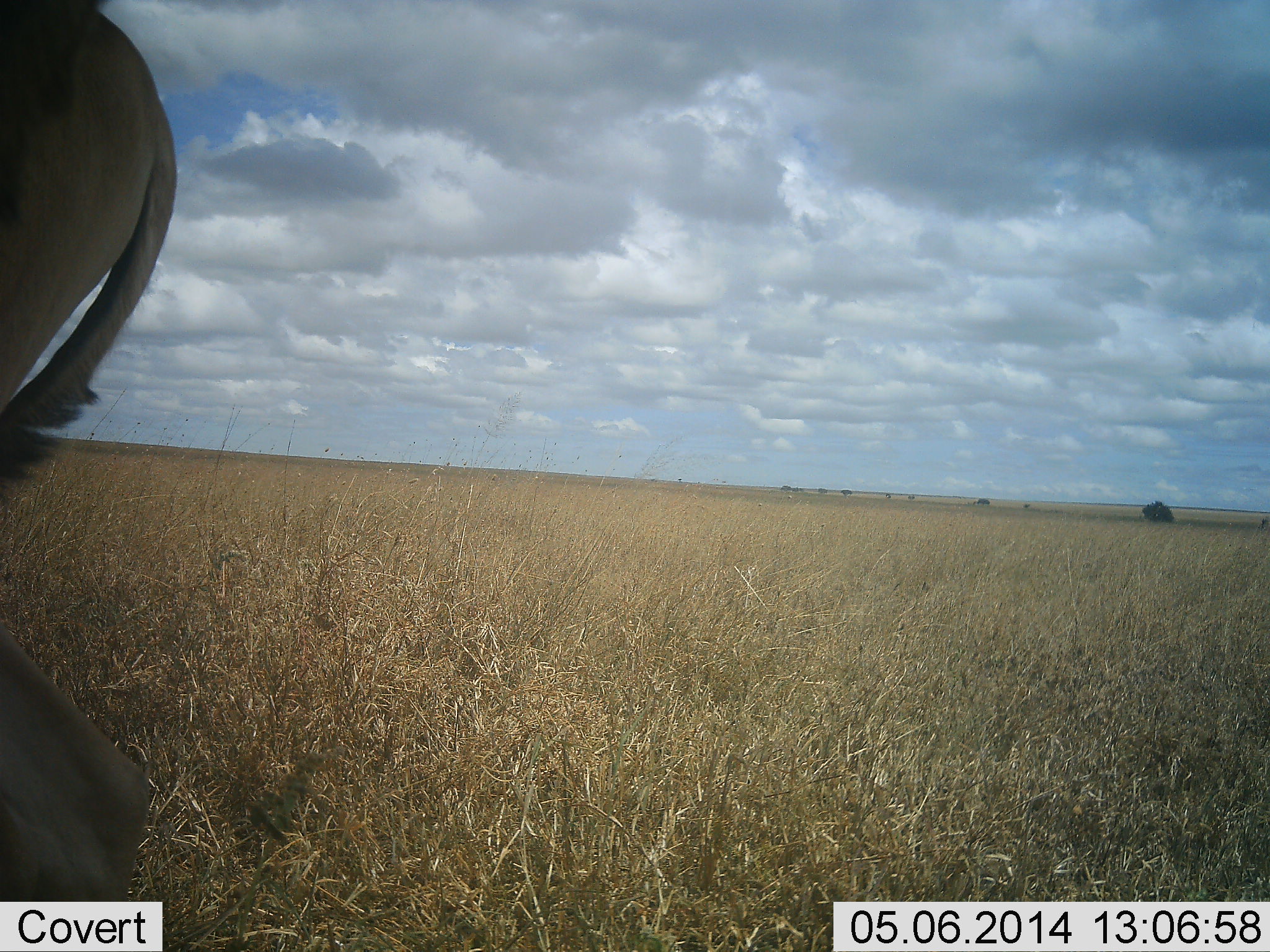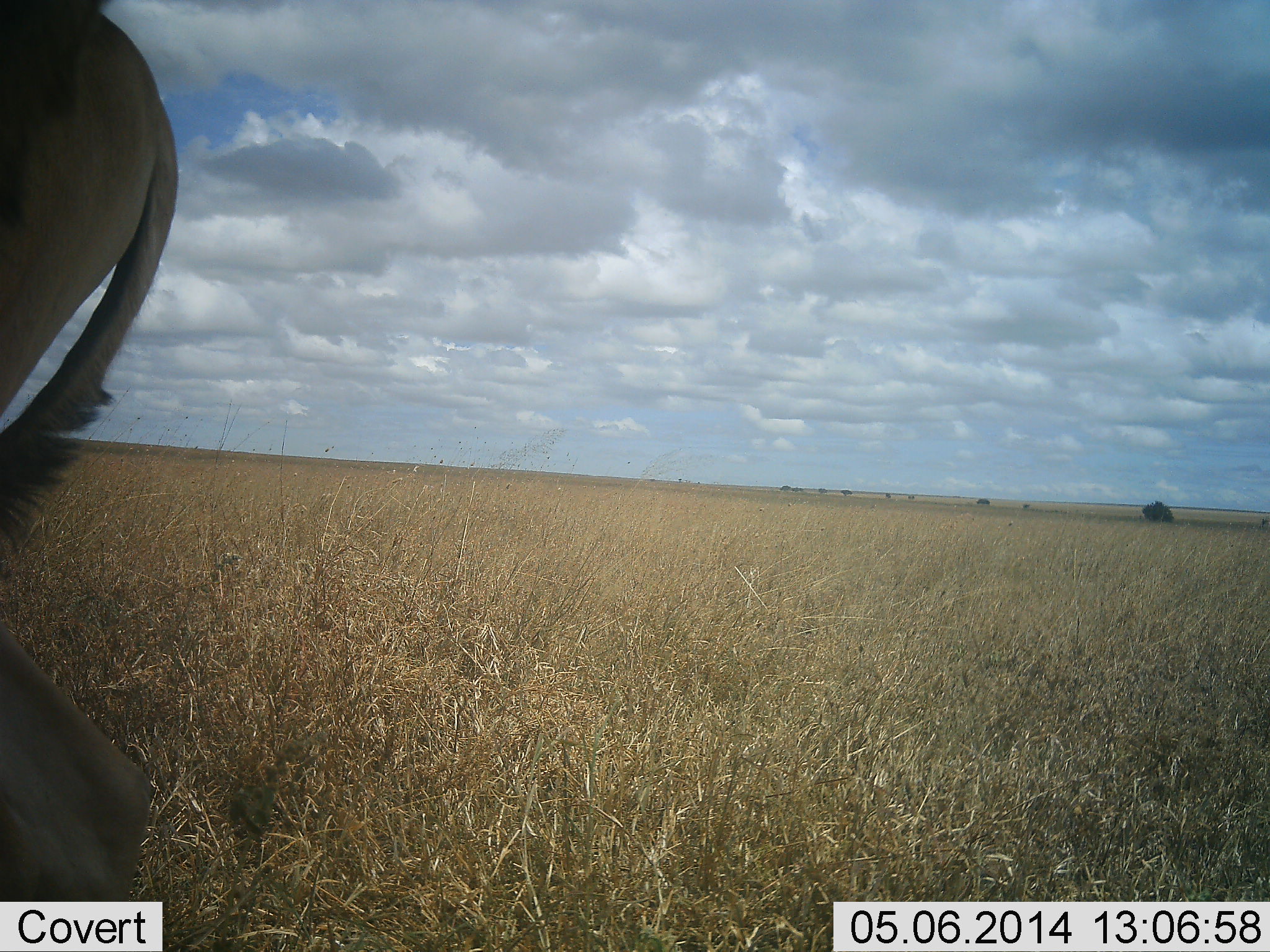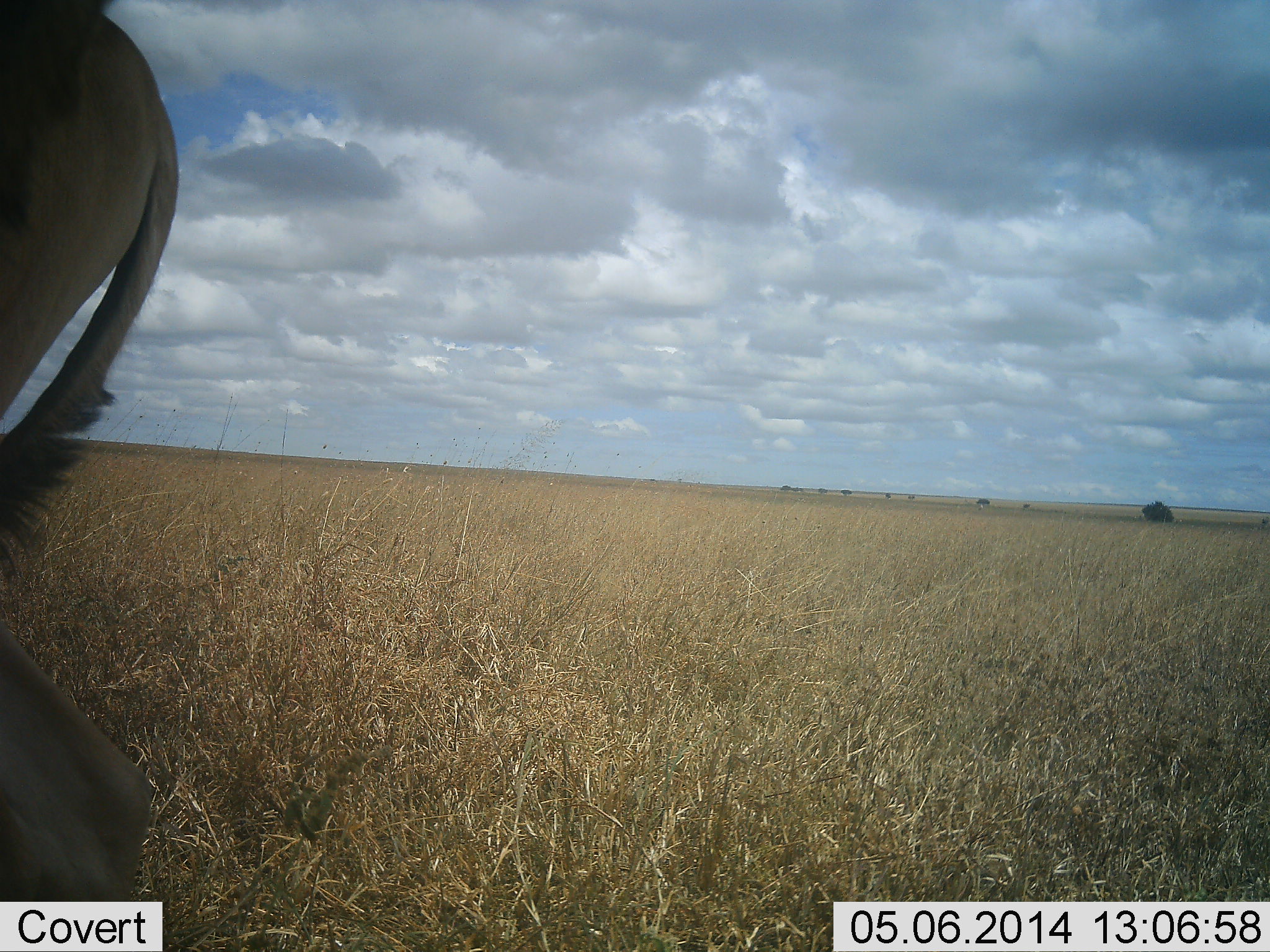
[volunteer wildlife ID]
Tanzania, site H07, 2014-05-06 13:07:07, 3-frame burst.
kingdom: Animalia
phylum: Chordata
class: Mammalia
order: Artiodactyla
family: Bovidae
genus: Alcelaphus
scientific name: Alcelaphus buselaphus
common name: hartebeest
Hartebeest (Alcelaphus buselaphus), count 1. Behavior (volunteer vote fractions): standing 100%, resting 0%, moving 0%, interacting 0%. Young present (vote fraction): 0%. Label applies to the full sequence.